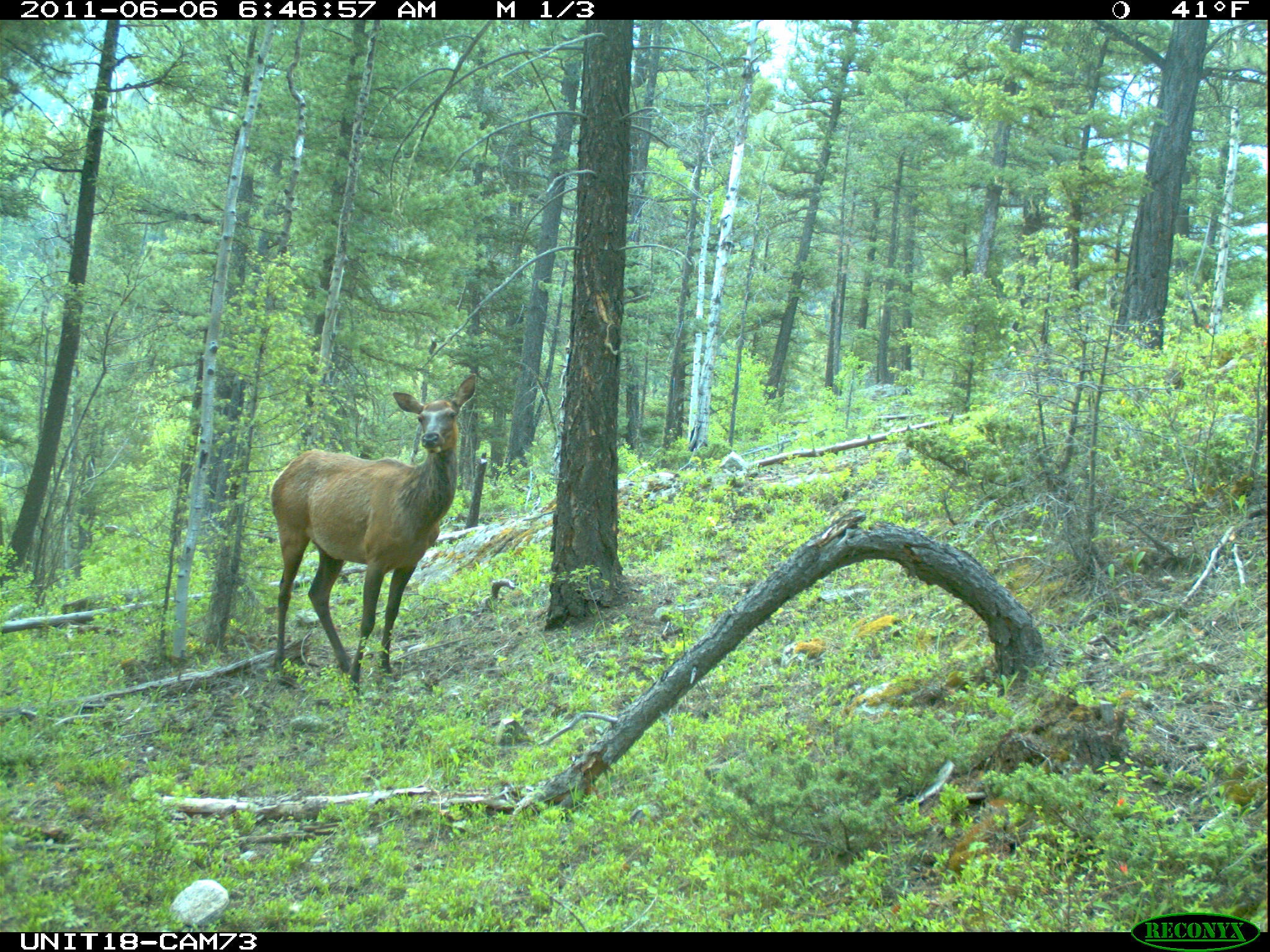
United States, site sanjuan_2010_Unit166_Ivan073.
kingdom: Animalia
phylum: Chordata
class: Mammalia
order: Artiodactyla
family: Cervidae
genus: Cervus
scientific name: Cervus elaphus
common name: red deer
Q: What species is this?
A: Cervus elaphus (red deer).